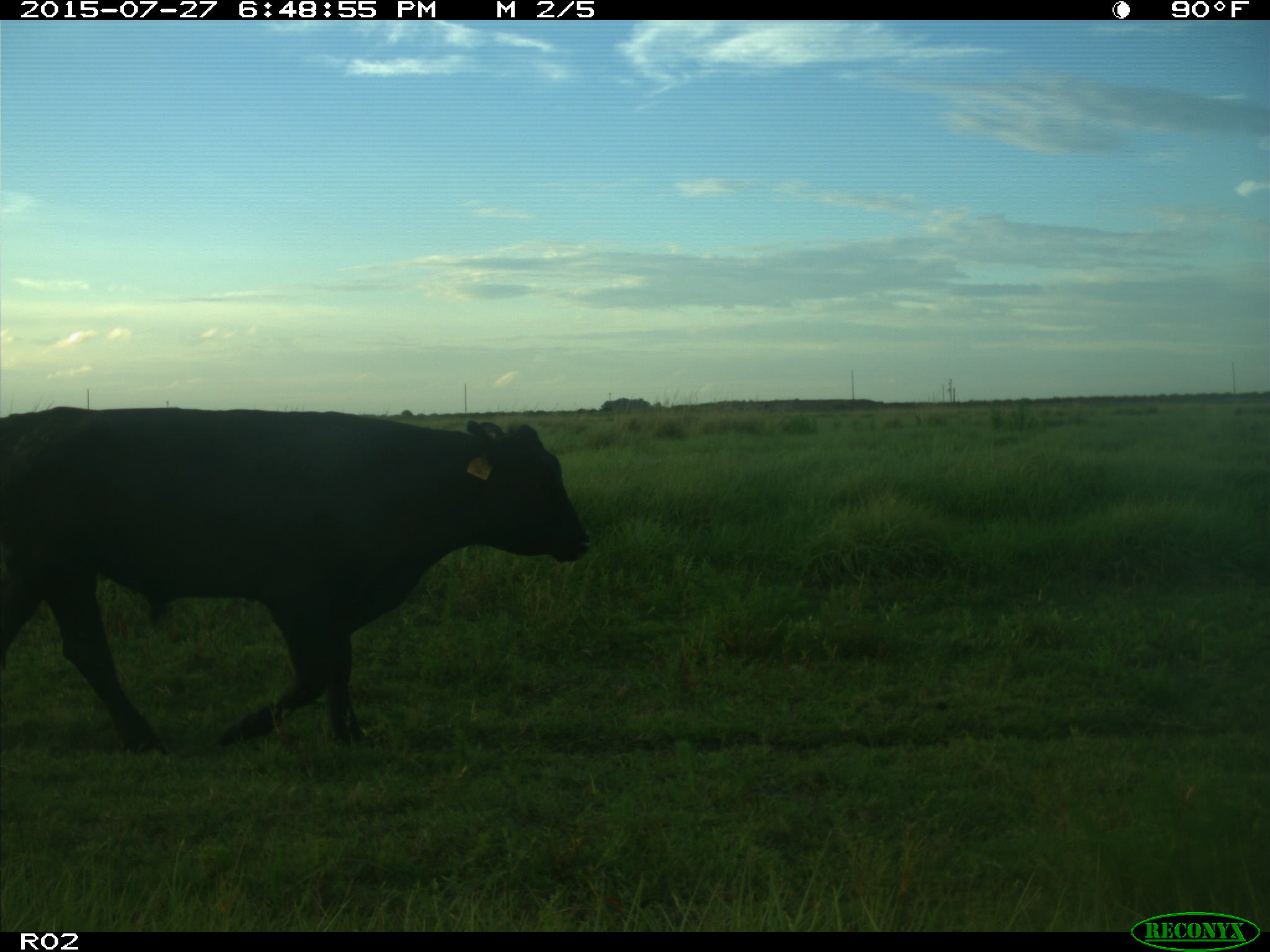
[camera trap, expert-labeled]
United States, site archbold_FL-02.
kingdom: Animalia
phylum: Chordata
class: Mammalia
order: Artiodactyla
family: Bovidae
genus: Bos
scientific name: Bos taurus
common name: domestic cow